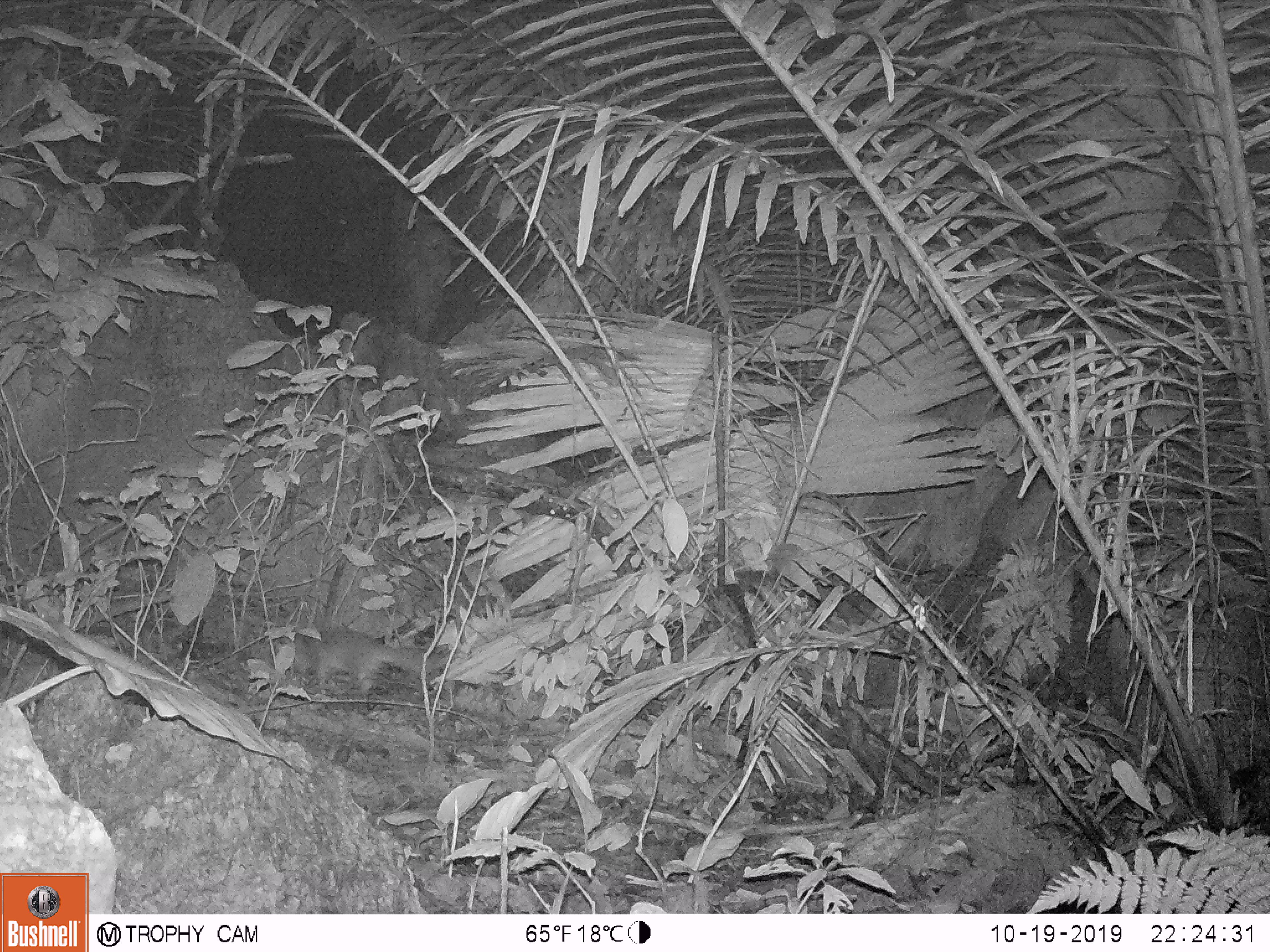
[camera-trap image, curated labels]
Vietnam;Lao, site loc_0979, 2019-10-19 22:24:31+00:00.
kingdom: Animalia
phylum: Chordata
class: Mammalia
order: Carnivora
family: Mustelidae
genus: Melogale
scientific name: Melogale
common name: ferret badger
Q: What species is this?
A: Ferret badger (Melogale).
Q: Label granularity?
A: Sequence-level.